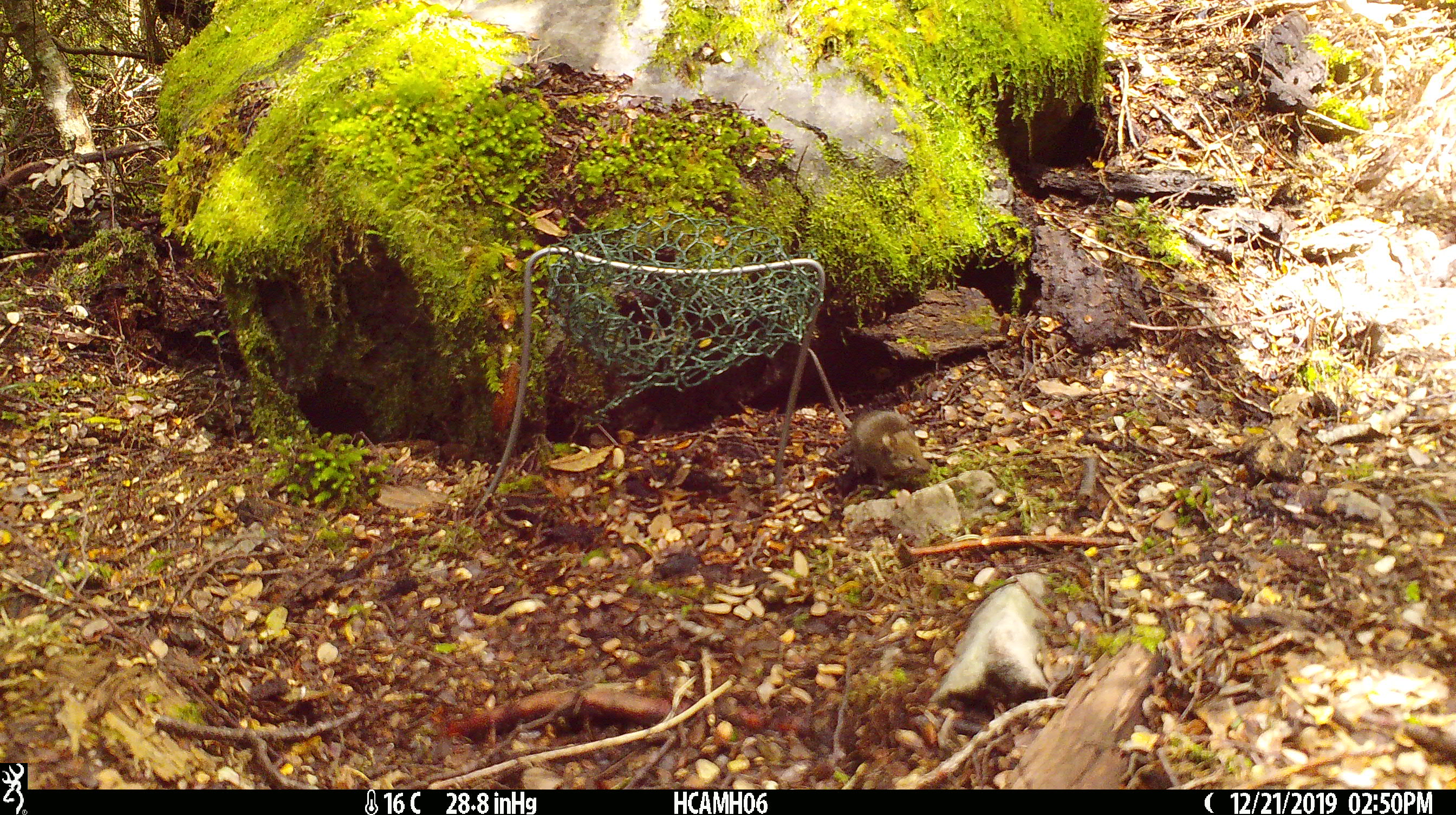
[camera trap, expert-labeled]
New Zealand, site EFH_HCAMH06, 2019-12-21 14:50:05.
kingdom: Animalia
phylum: Chordata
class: Mammalia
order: Rodentia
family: Muridae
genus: Mus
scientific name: Mus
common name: mouse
Mouse (Mus).